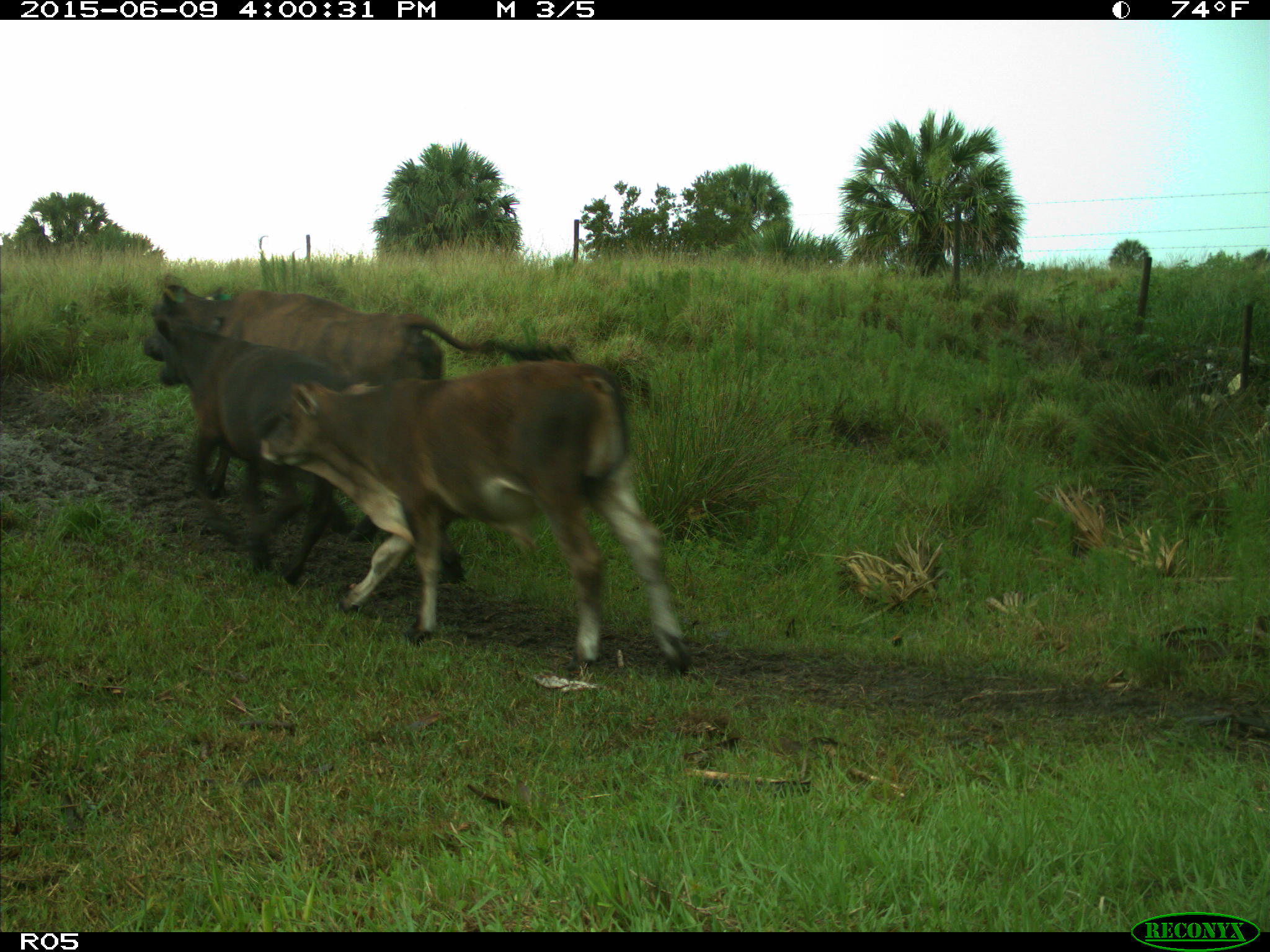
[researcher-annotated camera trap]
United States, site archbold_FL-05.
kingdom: Animalia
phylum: Chordata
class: Mammalia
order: Artiodactyla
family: Bovidae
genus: Bos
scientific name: Bos taurus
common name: domestic cow